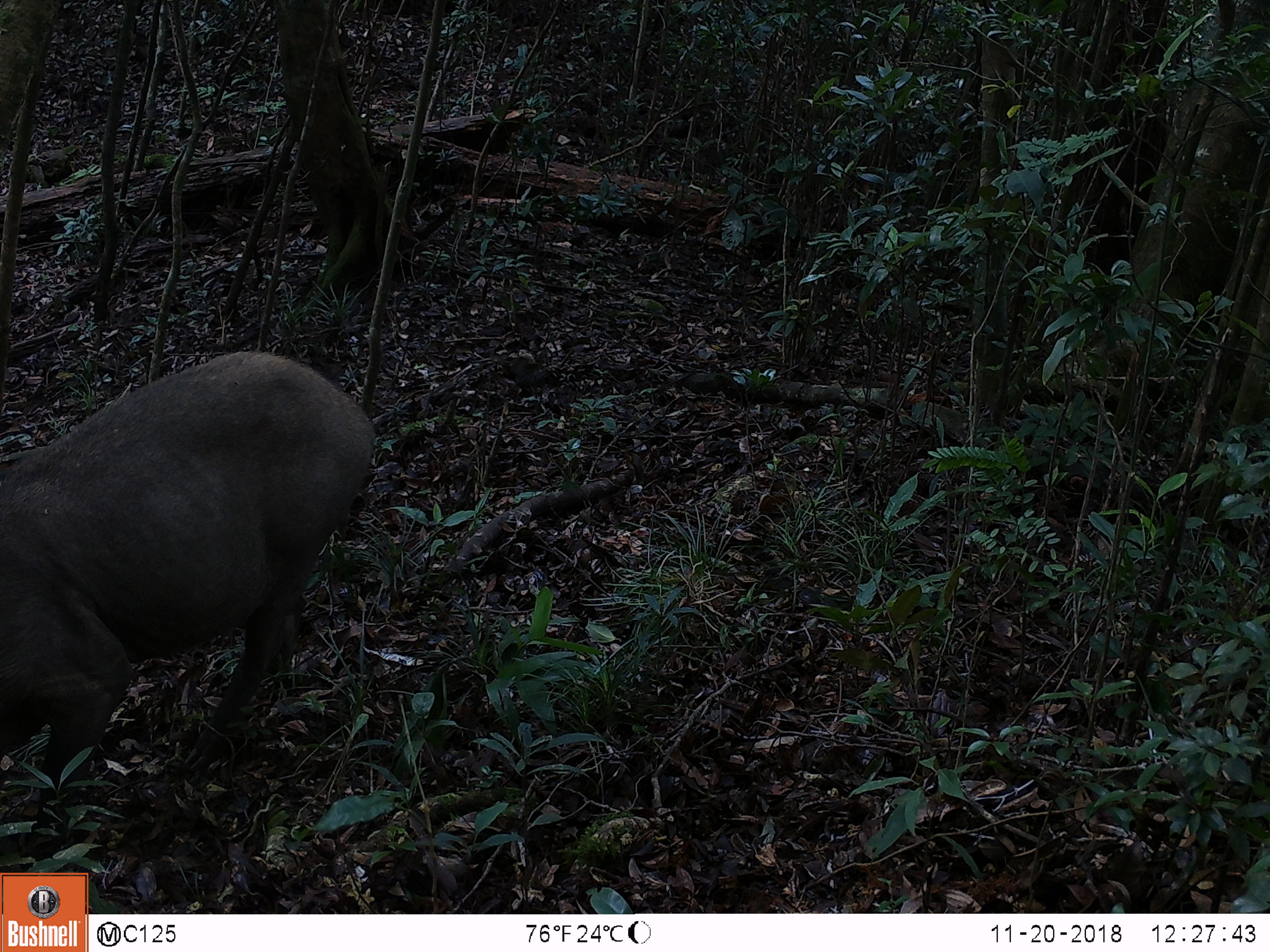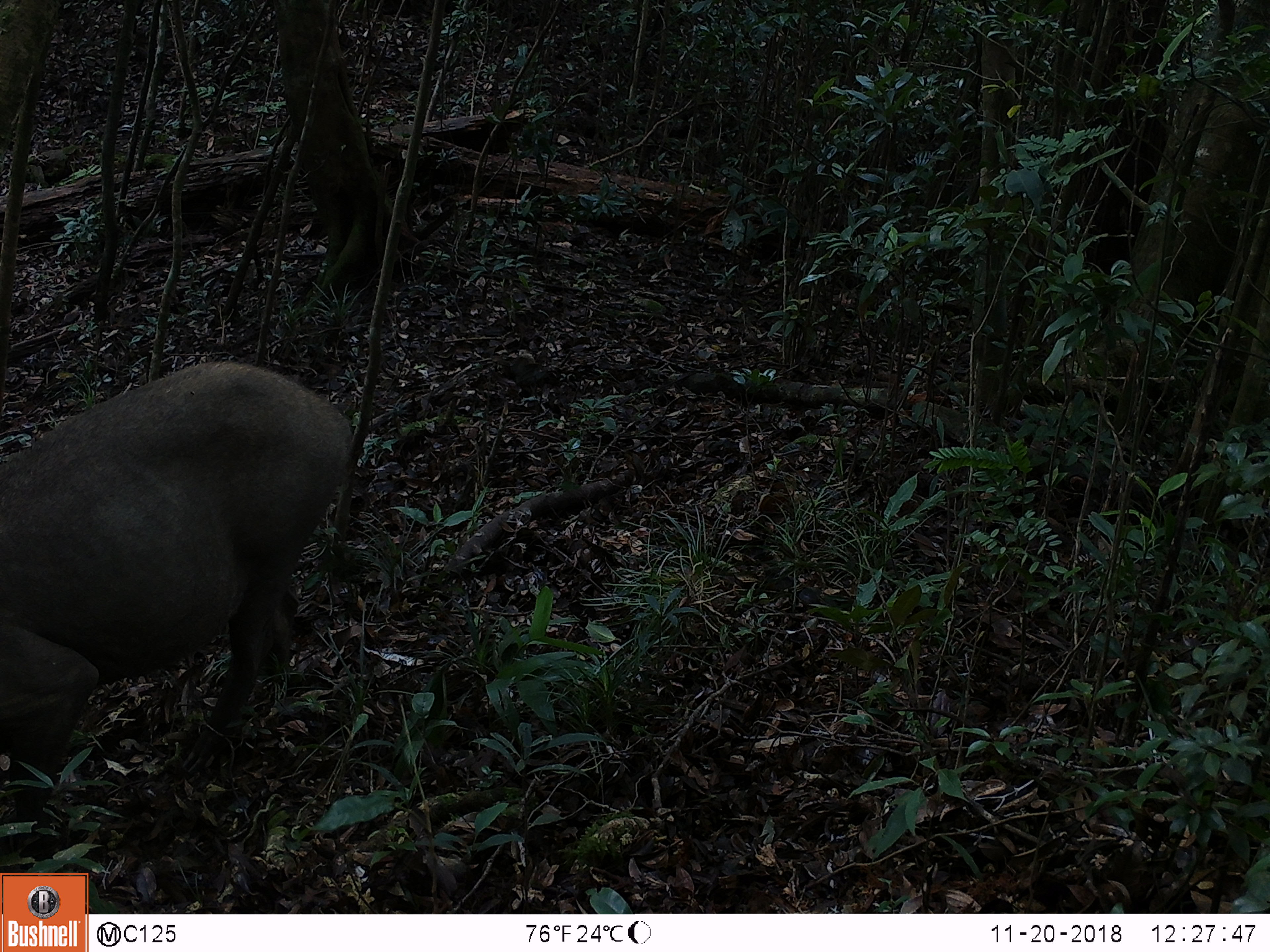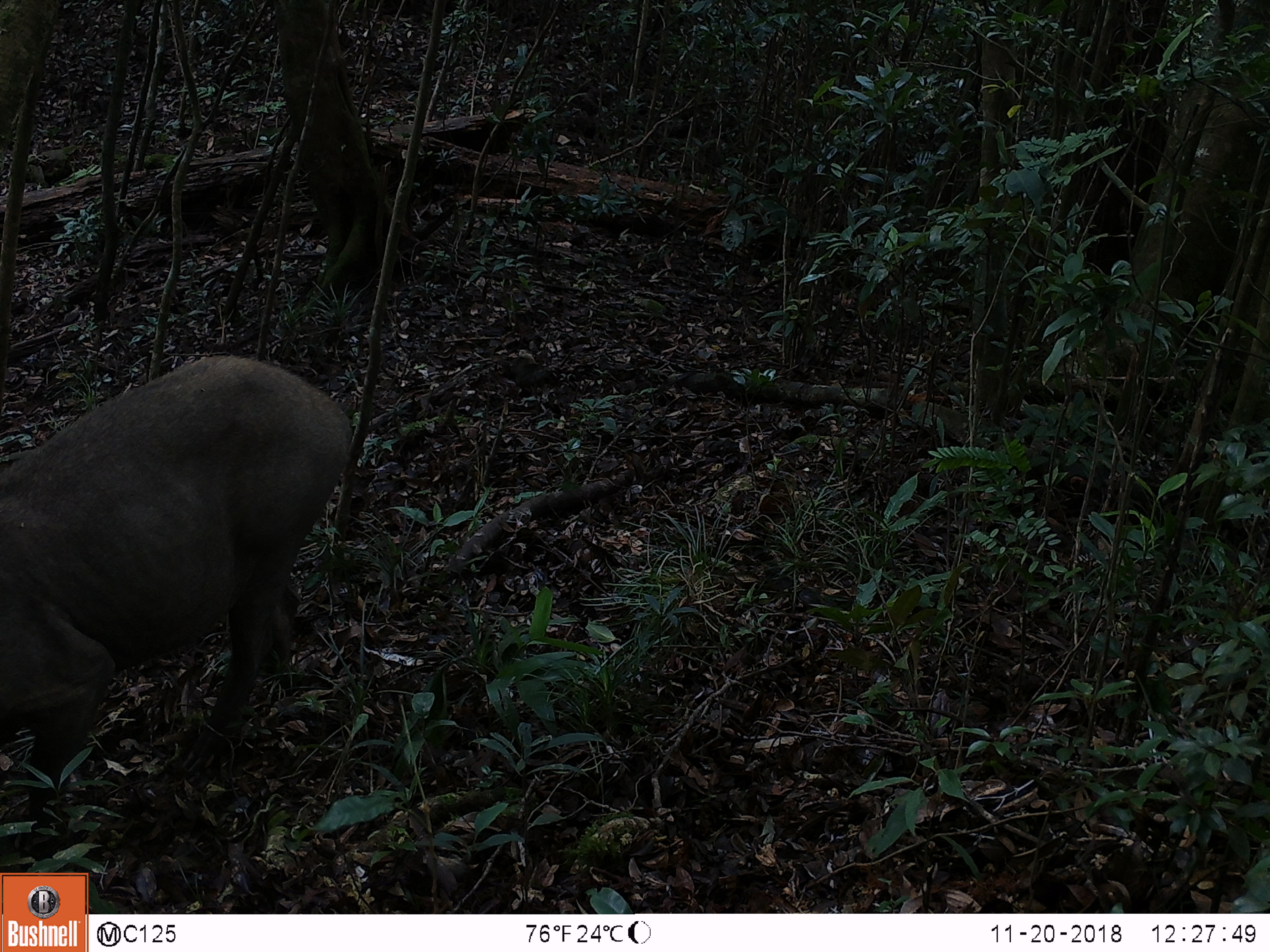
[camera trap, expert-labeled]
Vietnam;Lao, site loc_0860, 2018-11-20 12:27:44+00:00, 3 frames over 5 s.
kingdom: Animalia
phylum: Chordata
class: Mammalia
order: Artiodactyla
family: Suidae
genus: Sus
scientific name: Sus scrofa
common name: eurasian wild pig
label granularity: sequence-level